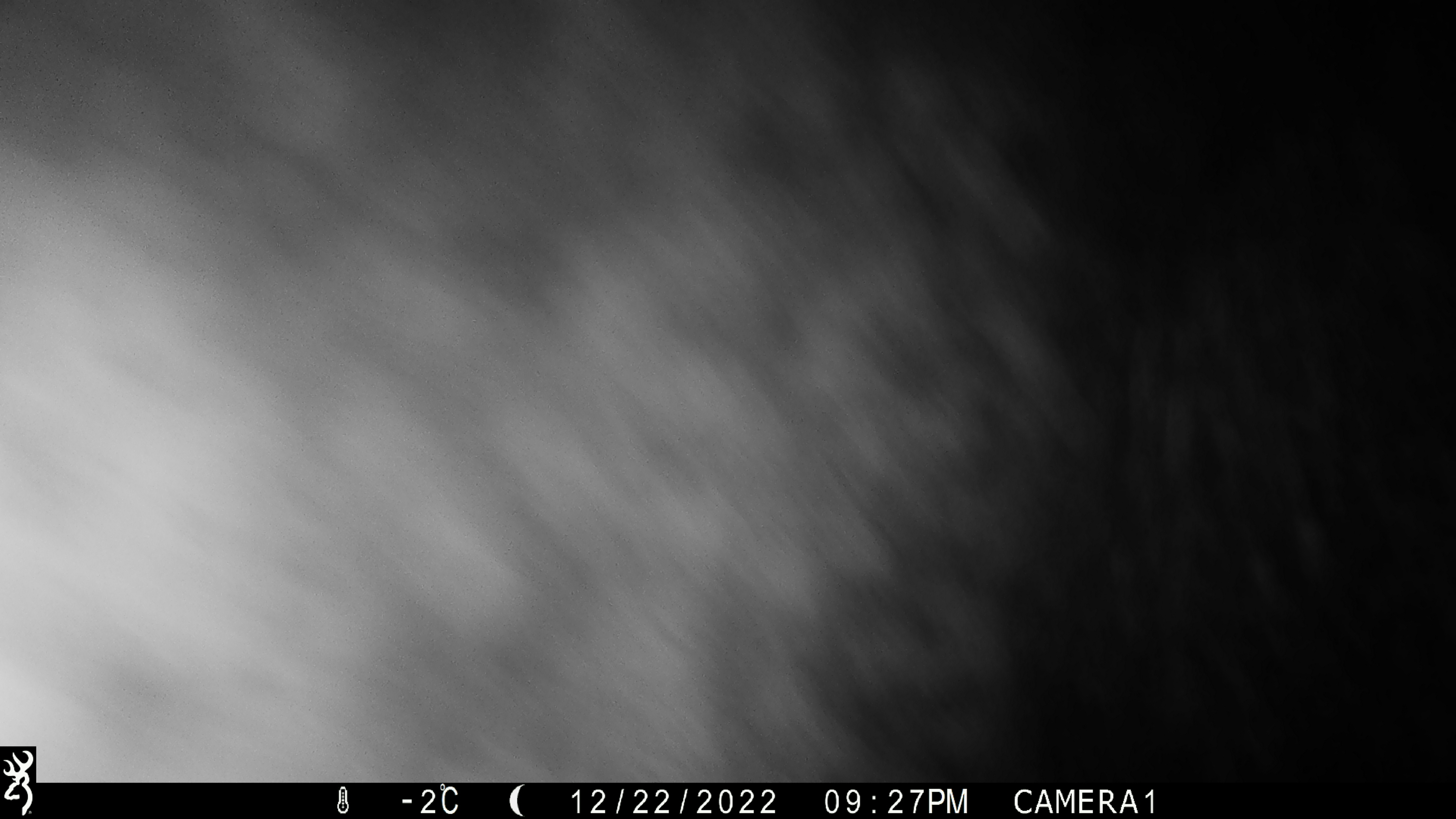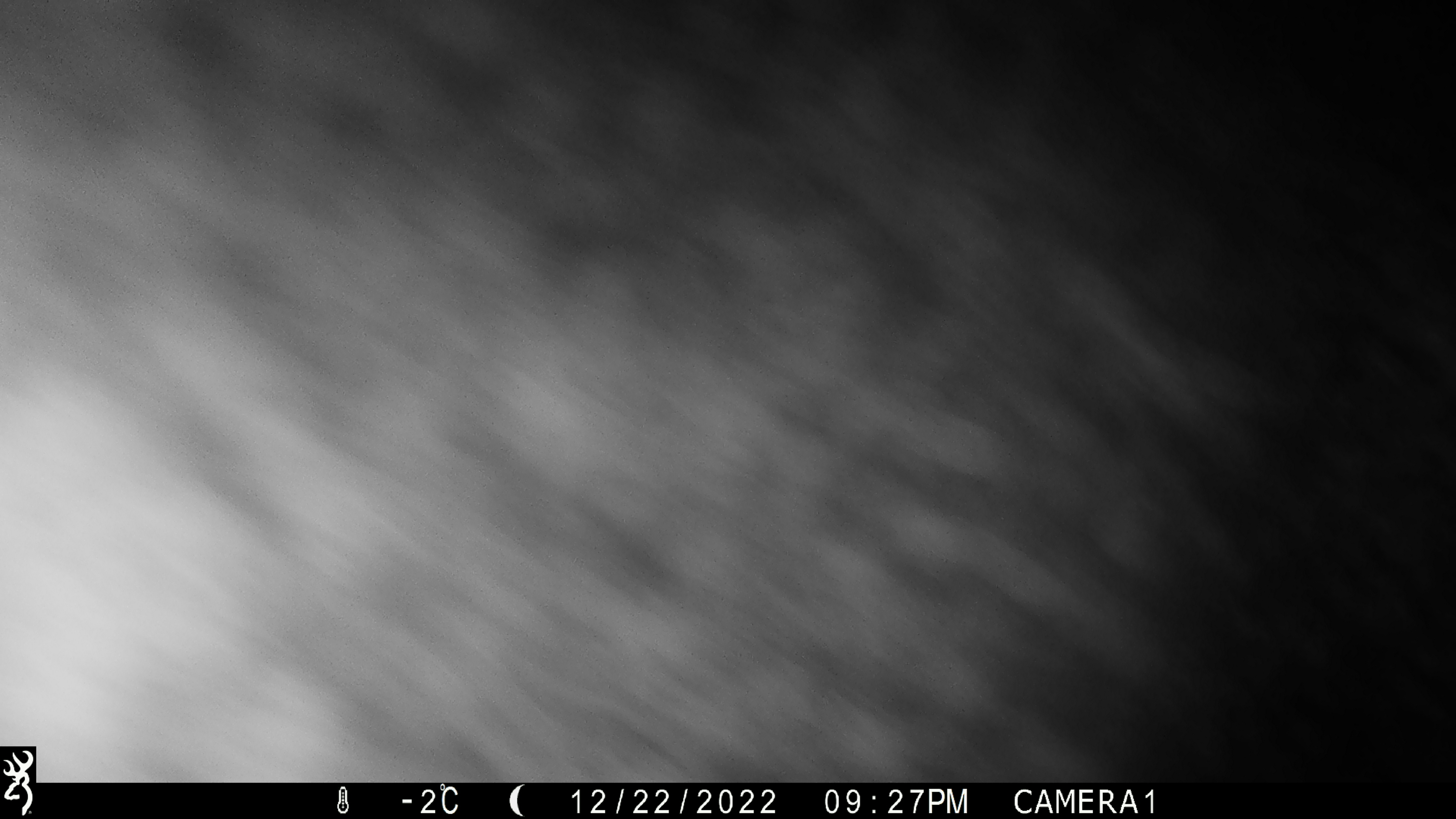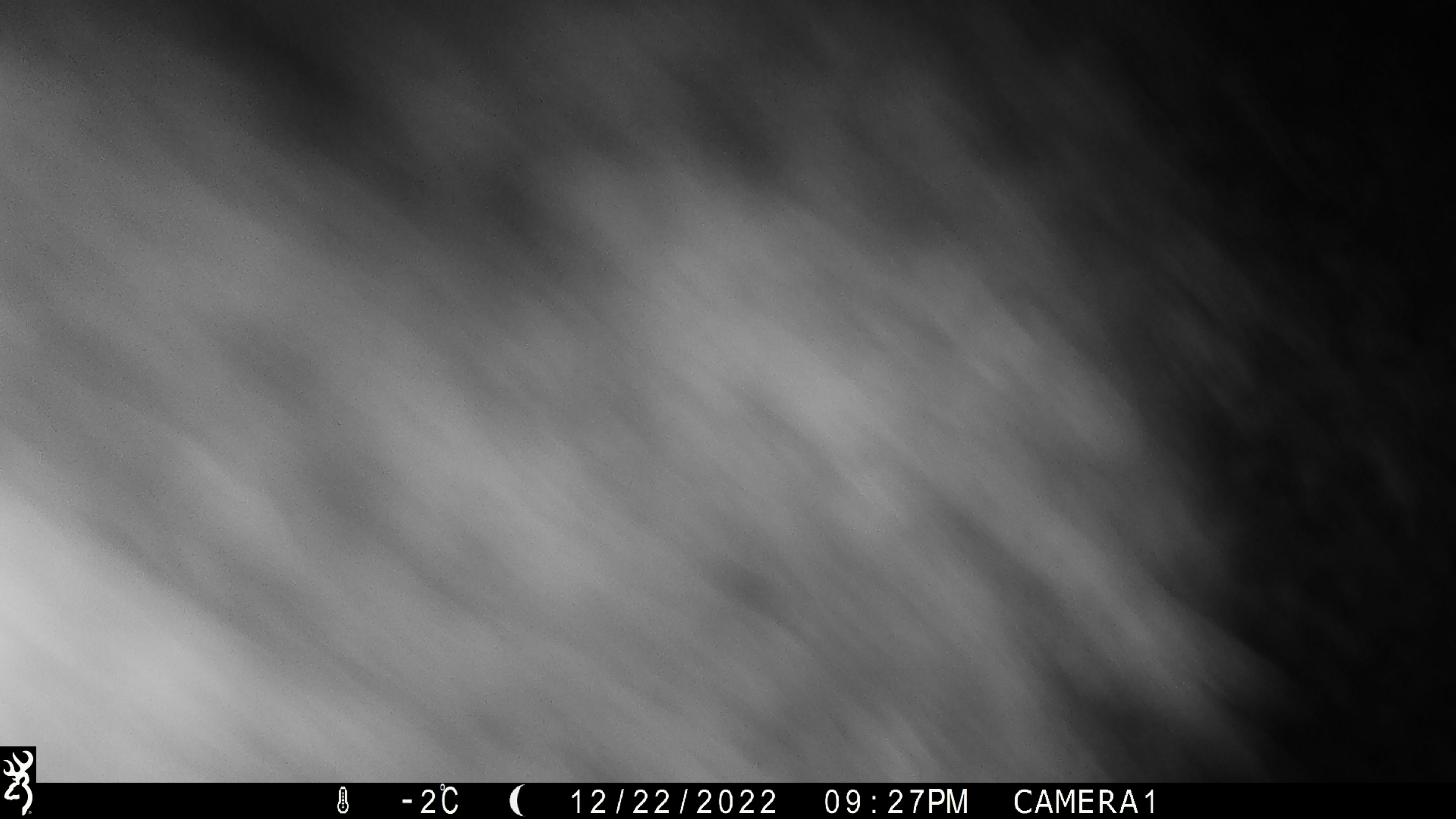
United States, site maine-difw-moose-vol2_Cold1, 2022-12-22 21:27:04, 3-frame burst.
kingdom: Animalia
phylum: Chordata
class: Mammalia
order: Artiodactyla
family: Cervidae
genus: Alces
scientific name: Alces alces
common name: moose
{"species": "moose (Alces alces)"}